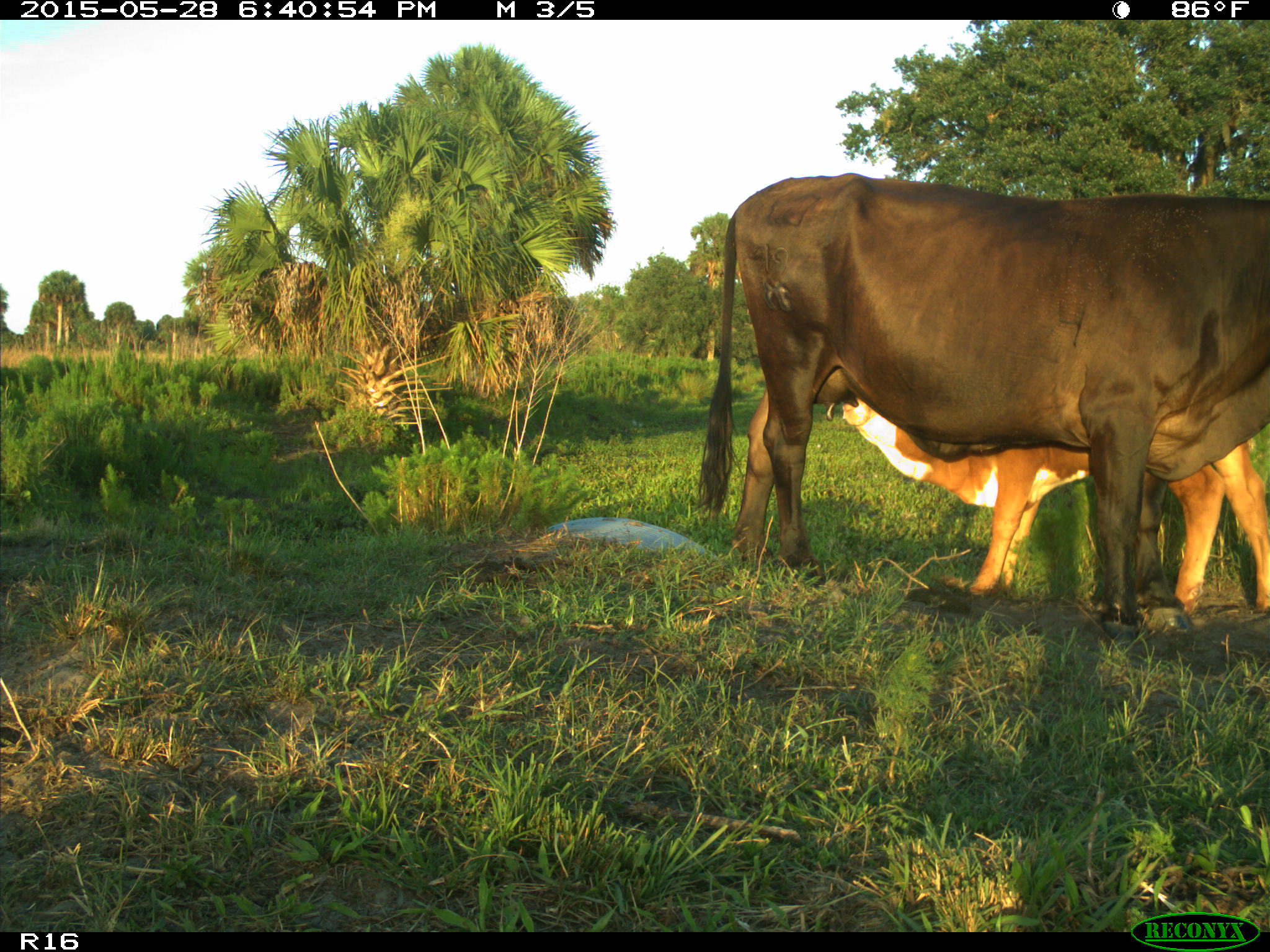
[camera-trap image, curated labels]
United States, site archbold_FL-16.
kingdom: Animalia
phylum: Chordata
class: Mammalia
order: Artiodactyla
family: Bovidae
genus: Bos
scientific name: Bos taurus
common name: domestic cow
Bos taurus (domestic cow).